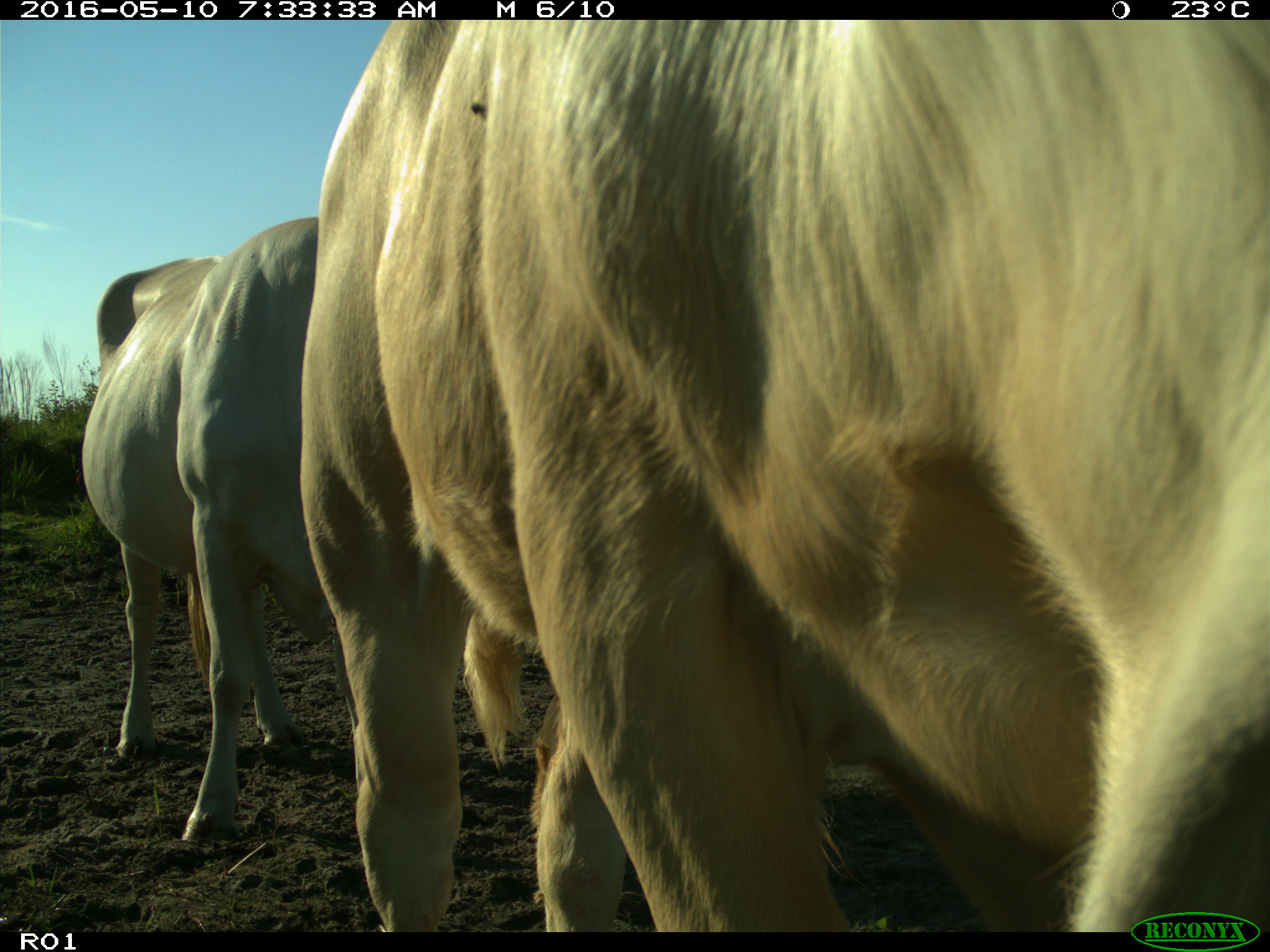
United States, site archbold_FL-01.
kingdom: Animalia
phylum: Chordata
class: Mammalia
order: Artiodactyla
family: Bovidae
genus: Bos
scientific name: Bos taurus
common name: domestic cow